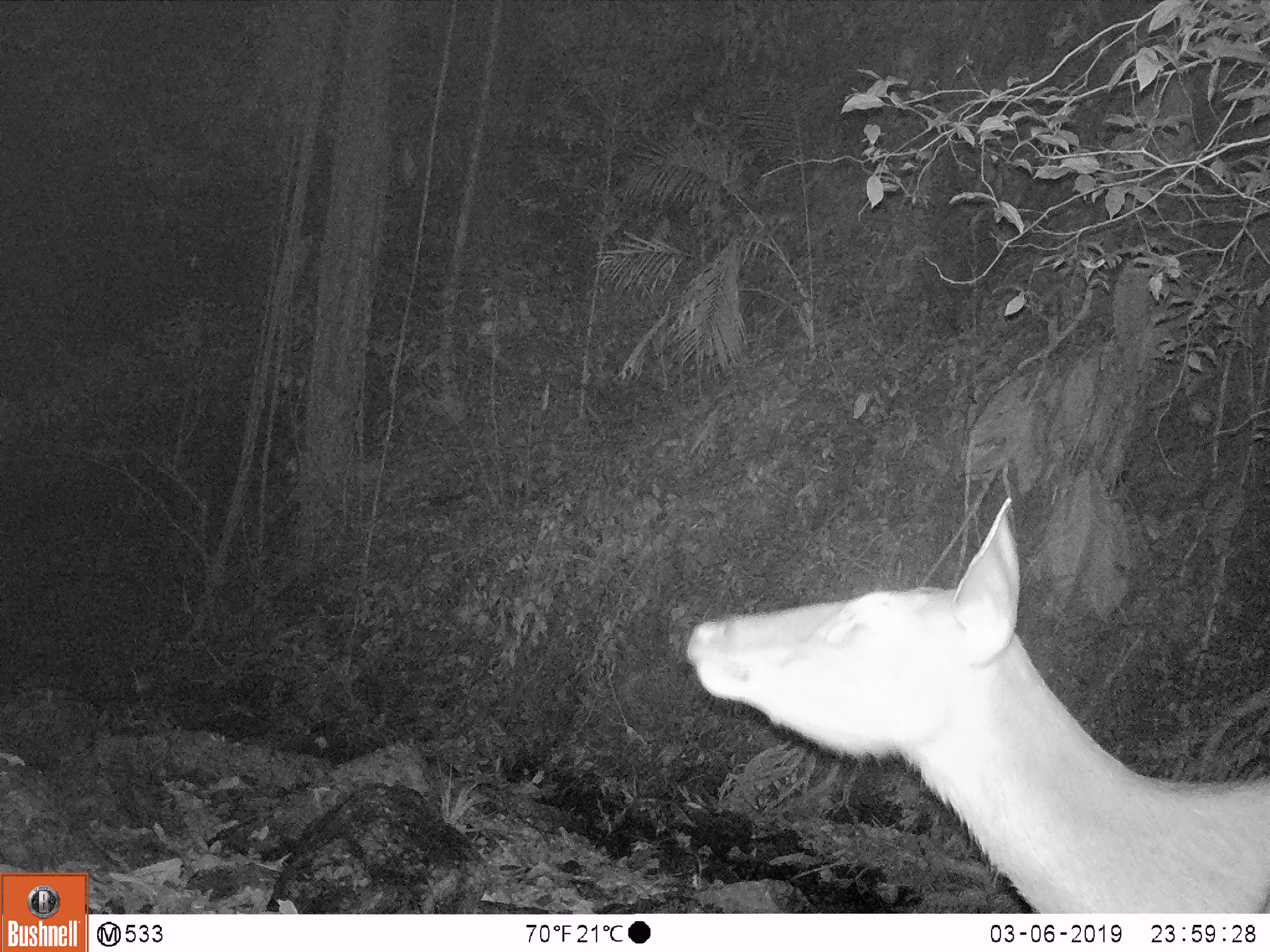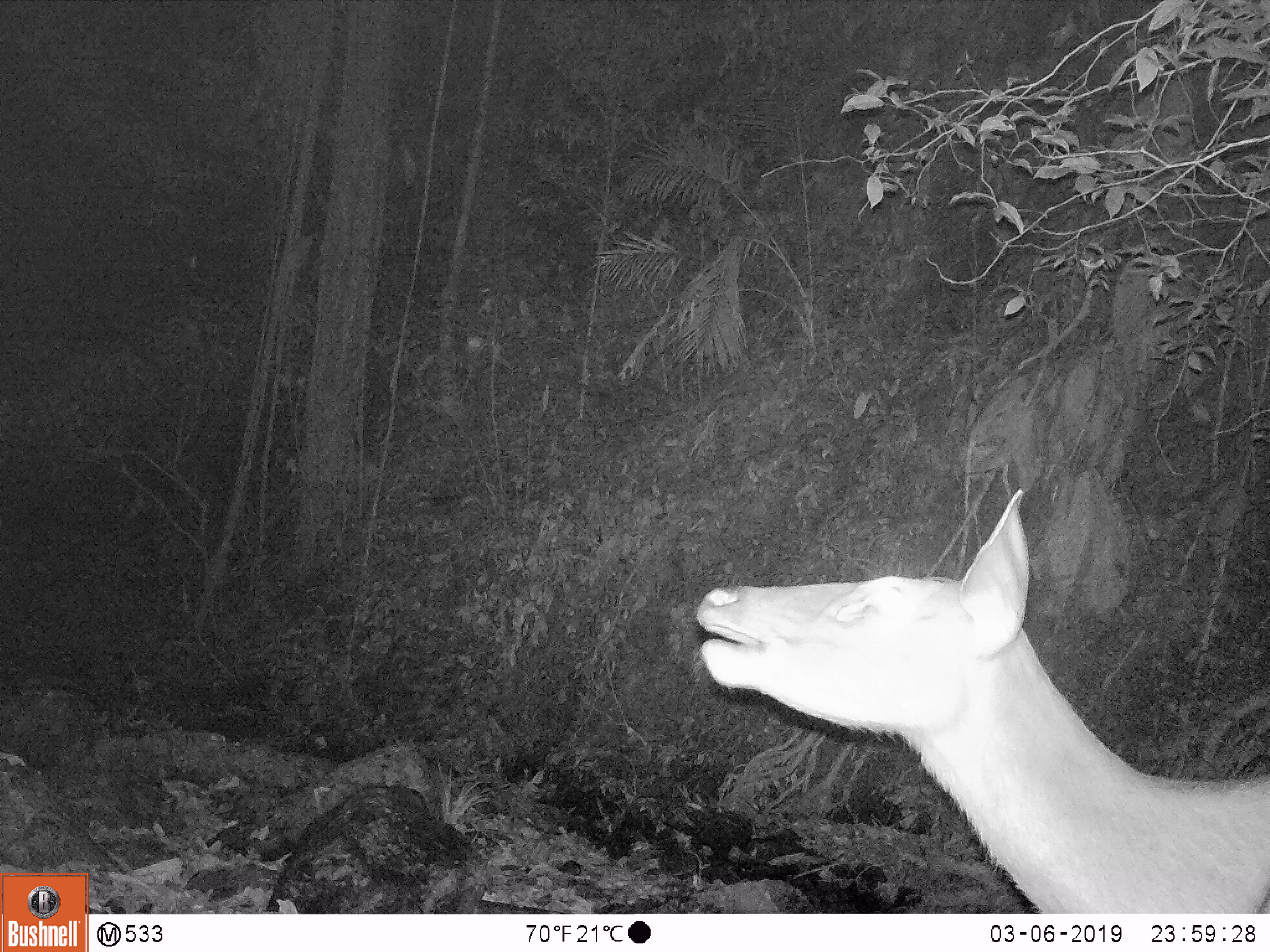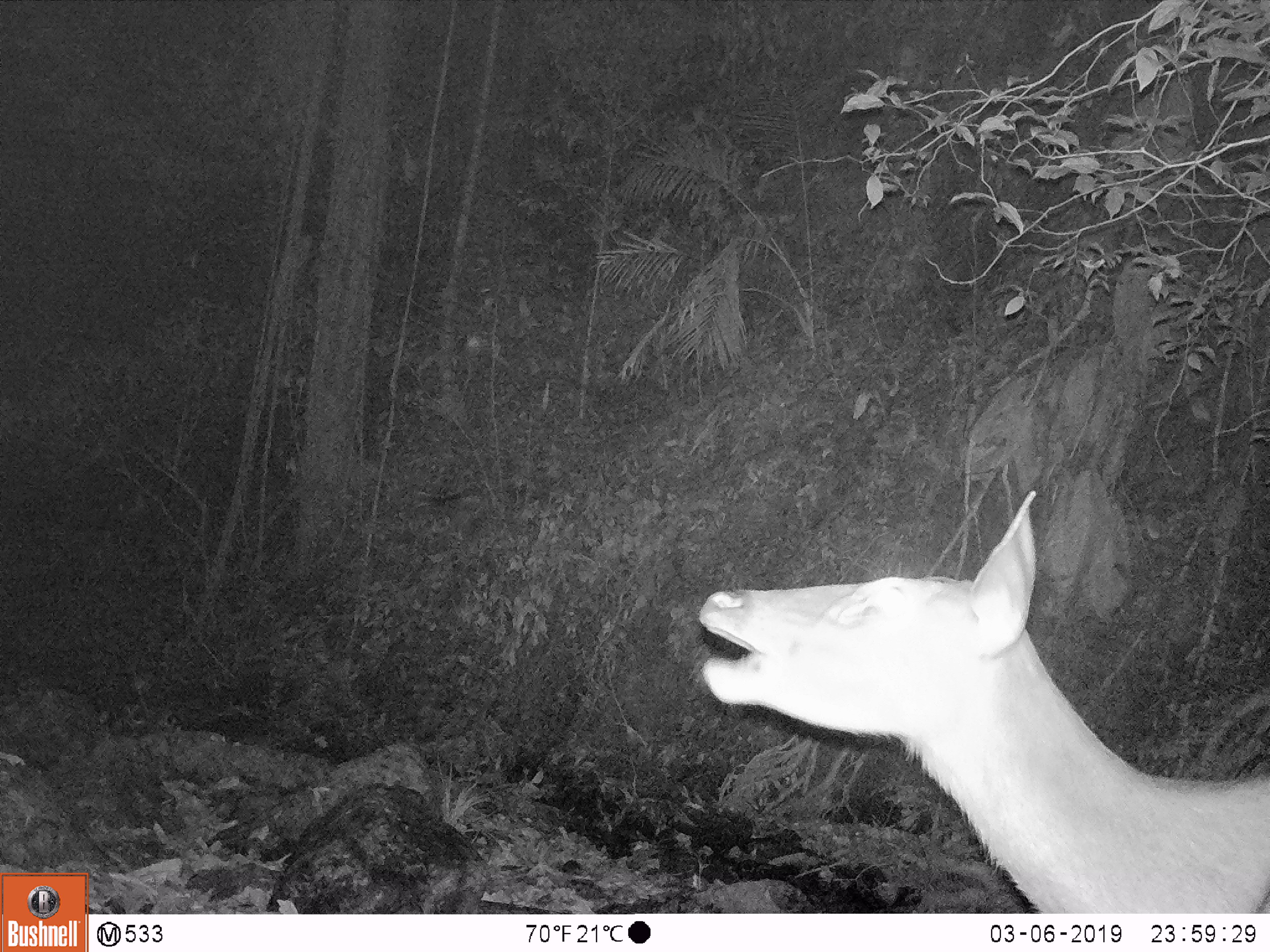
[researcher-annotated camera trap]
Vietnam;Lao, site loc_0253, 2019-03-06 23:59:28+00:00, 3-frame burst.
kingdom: Animalia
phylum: Chordata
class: Mammalia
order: Artiodactyla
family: Cervidae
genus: Rusa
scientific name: Rusa unicolor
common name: sambar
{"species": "sambar (Rusa unicolor)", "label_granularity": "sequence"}